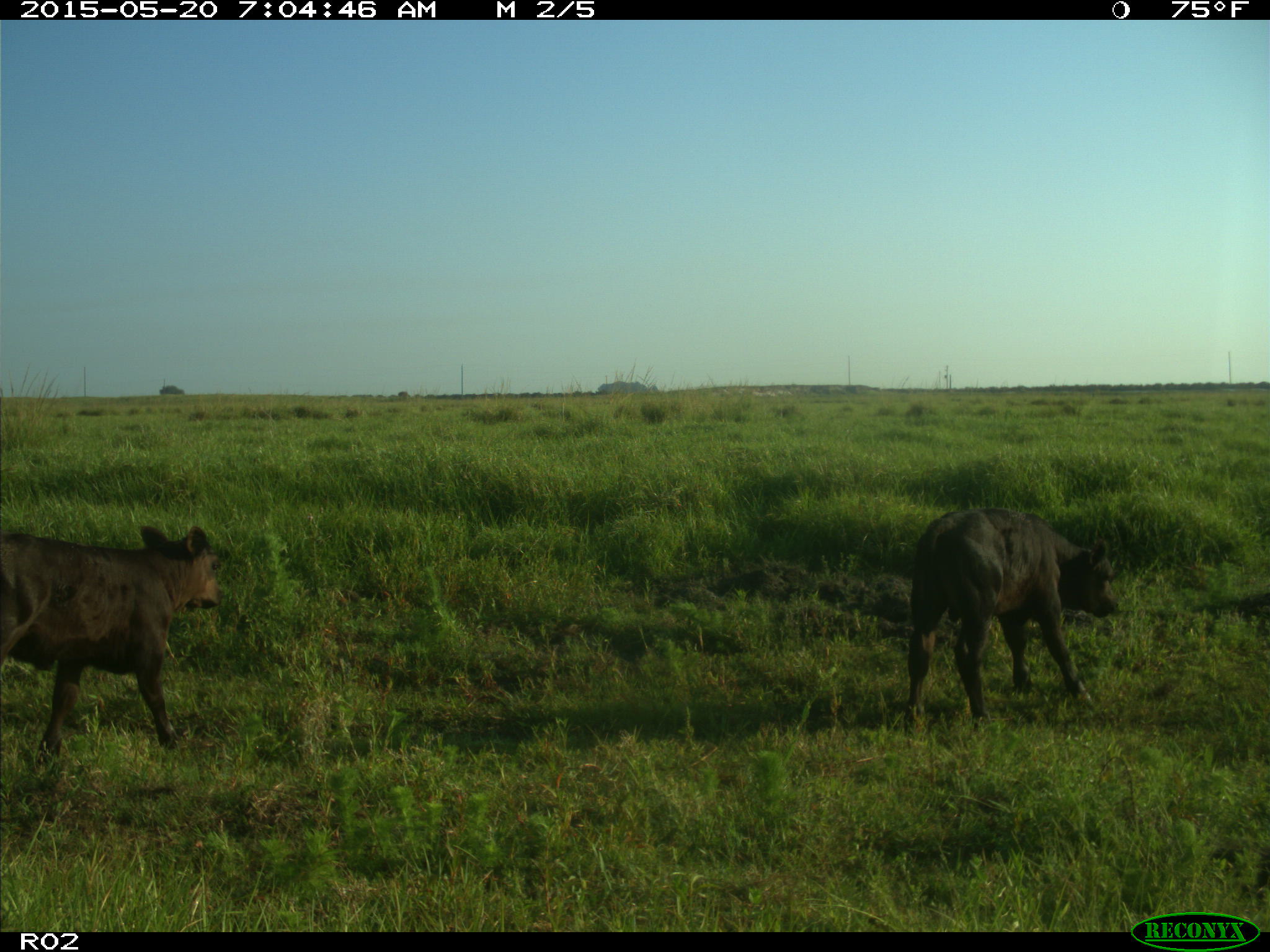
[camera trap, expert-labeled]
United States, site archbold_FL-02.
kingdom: Animalia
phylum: Chordata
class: Mammalia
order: Artiodactyla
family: Bovidae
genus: Bos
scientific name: Bos taurus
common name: domestic cow